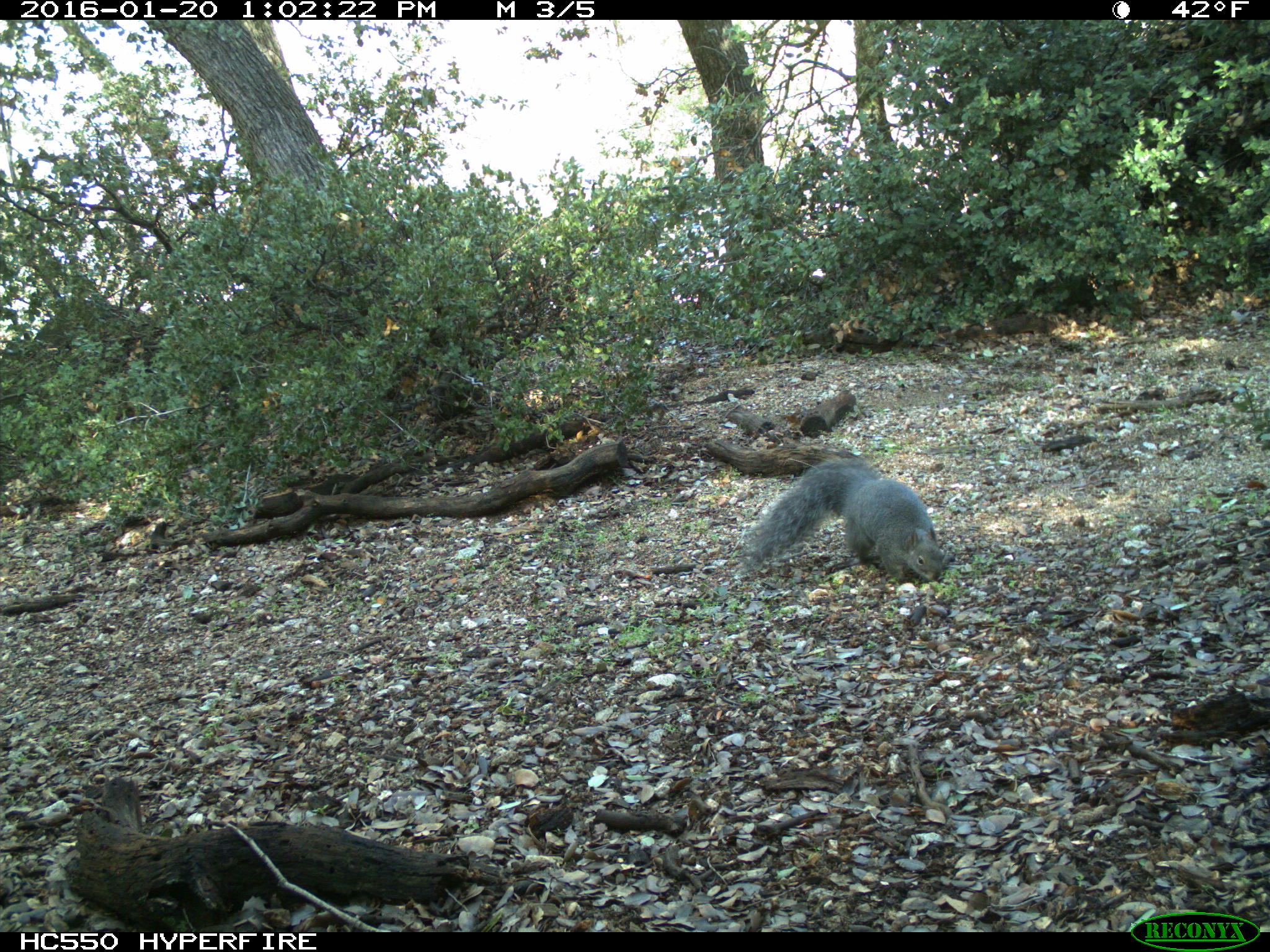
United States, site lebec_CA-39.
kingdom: Animalia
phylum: Chordata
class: Mammalia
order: Rodentia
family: Sciuridae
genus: Sciurus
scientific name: Sciurus carolinensis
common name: eastern gray squirrel